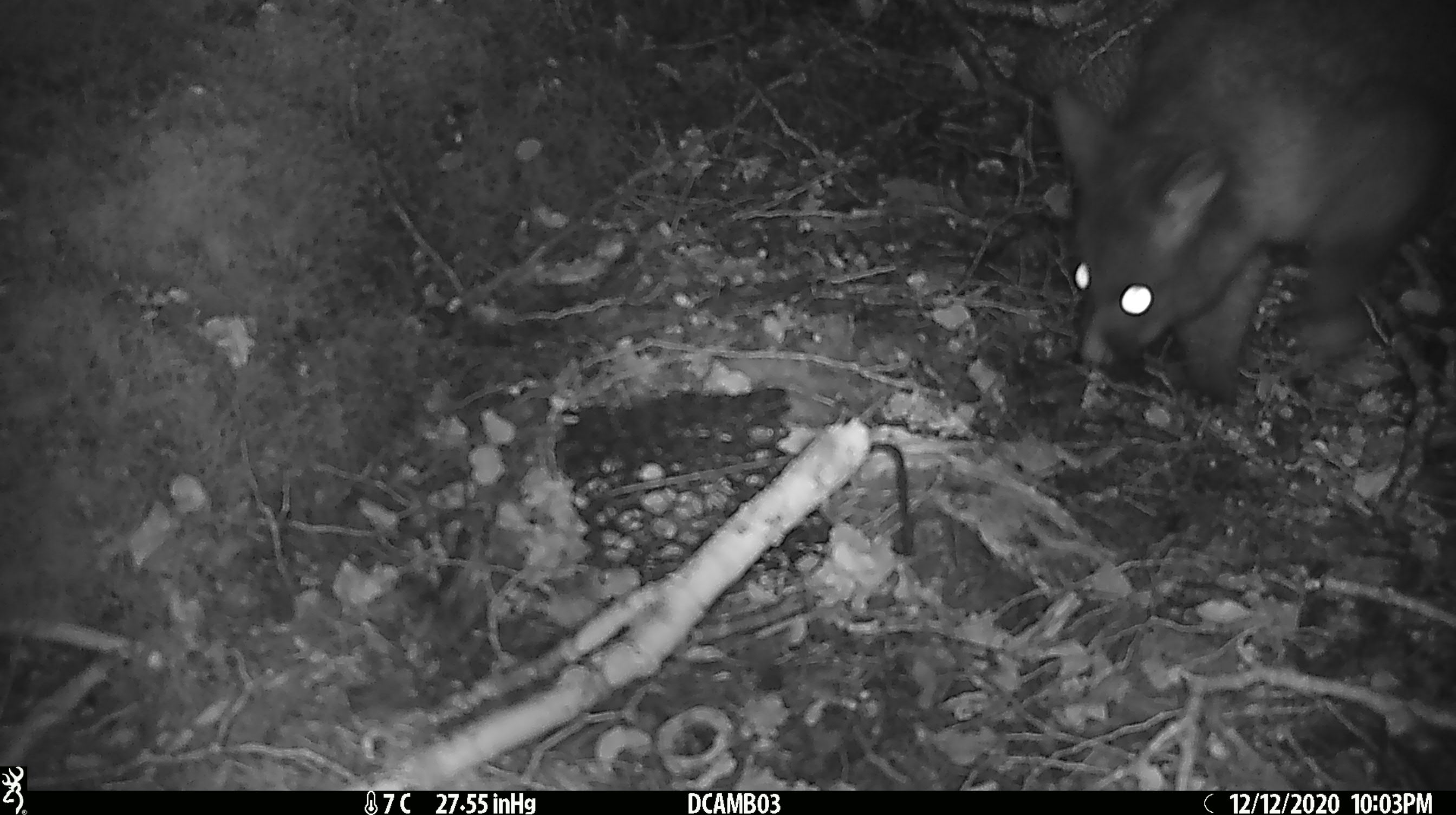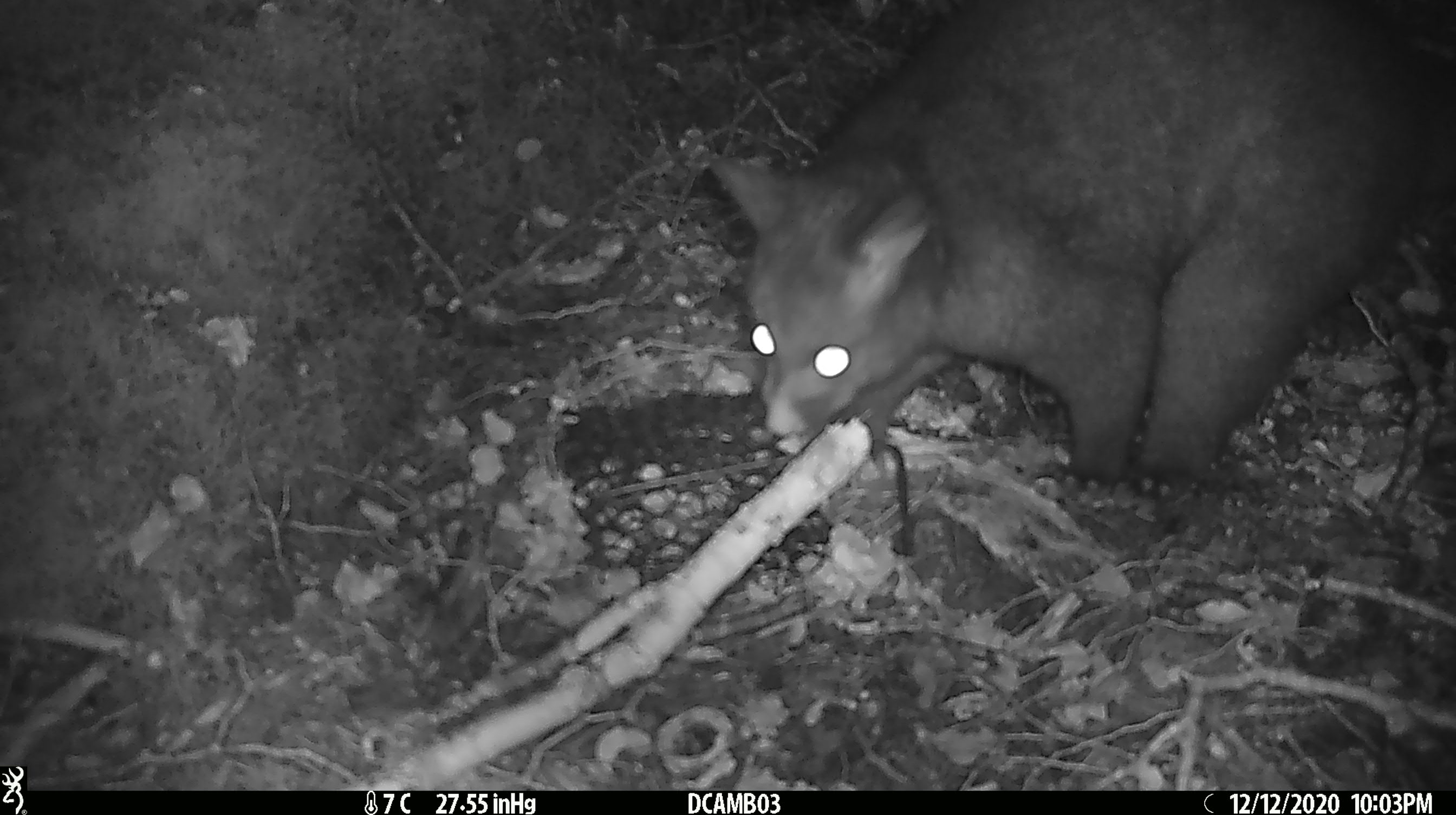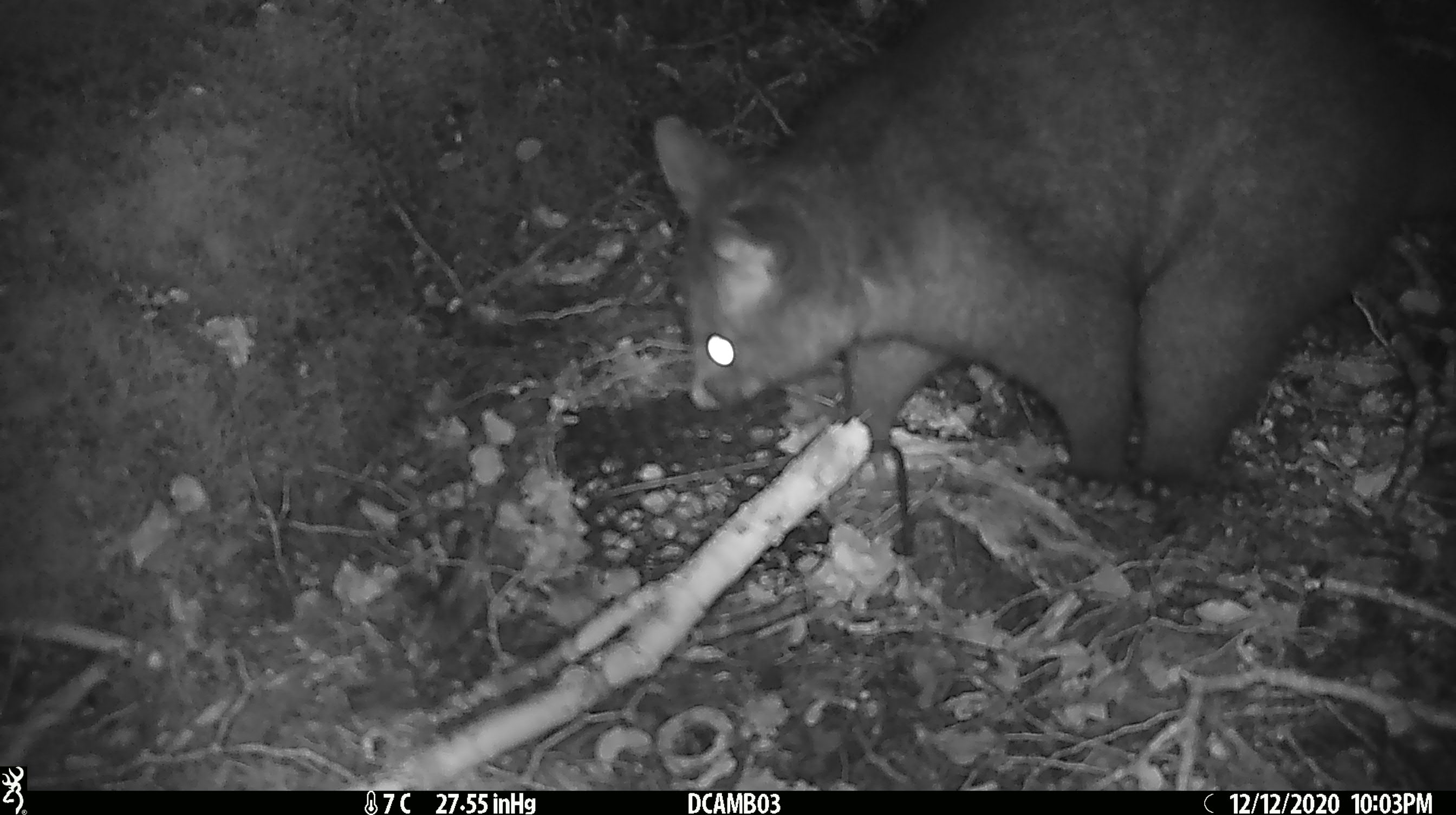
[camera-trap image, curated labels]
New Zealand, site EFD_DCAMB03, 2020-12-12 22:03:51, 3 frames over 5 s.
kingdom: Animalia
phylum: Chordata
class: Mammalia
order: Diprotodontia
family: Phalangeridae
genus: Trichosurus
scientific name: Trichosurus vulpecula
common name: common brushtail possum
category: possum